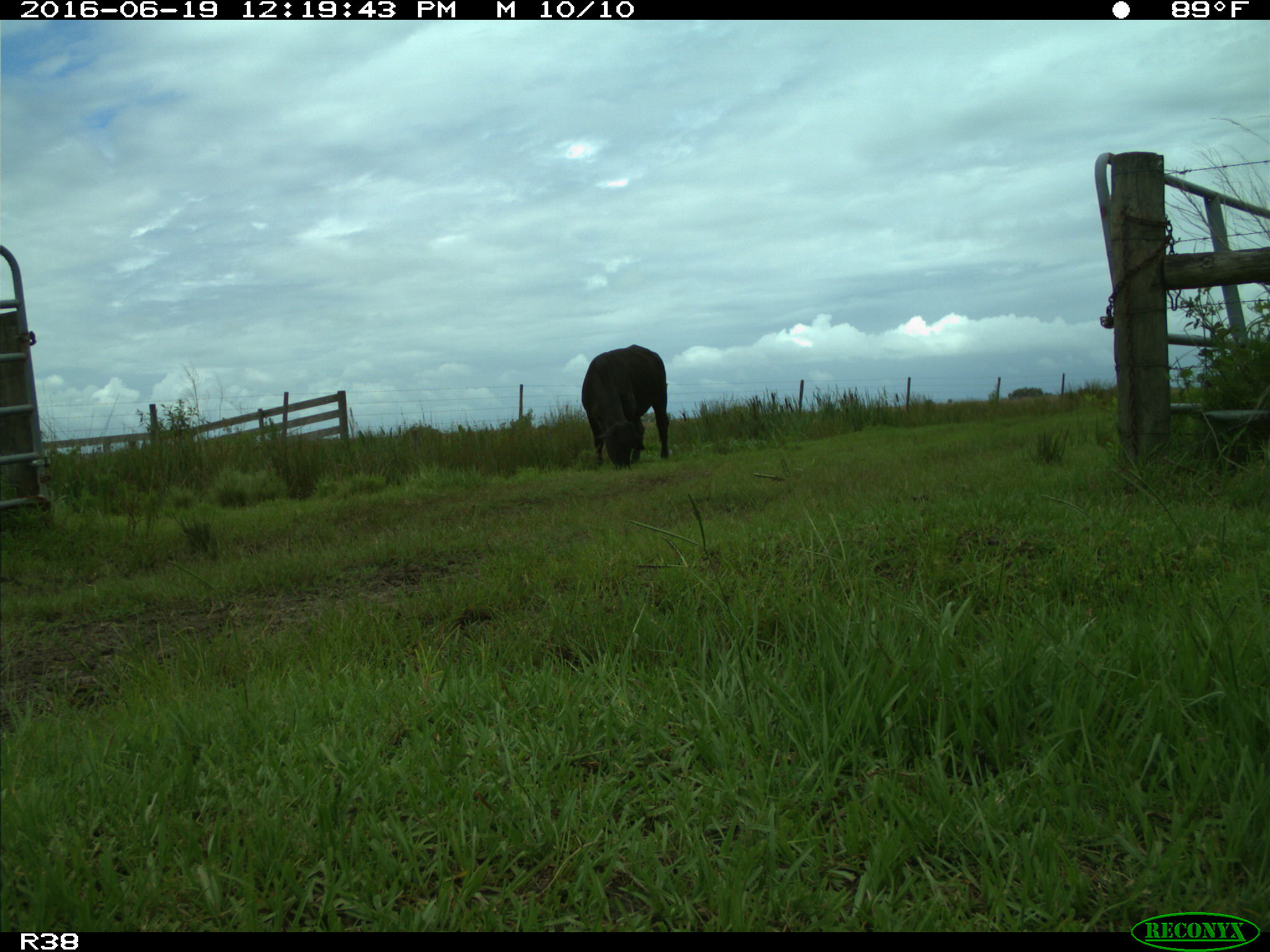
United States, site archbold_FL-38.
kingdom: Animalia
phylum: Chordata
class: Mammalia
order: Artiodactyla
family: Bovidae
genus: Bos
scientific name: Bos taurus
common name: domestic cow